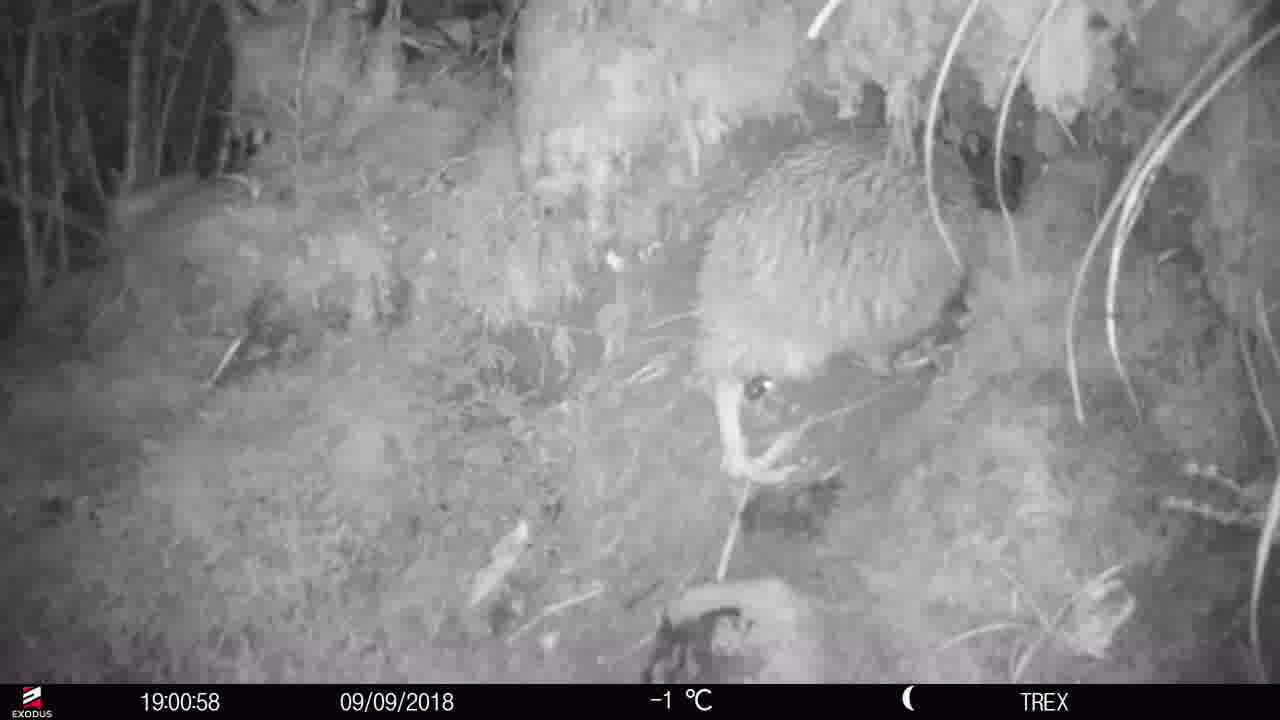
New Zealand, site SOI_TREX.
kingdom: Animalia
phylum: Chordata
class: Aves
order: Apterygiformes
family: Apterygidae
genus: Apteryx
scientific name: Apteryx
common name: kiwi